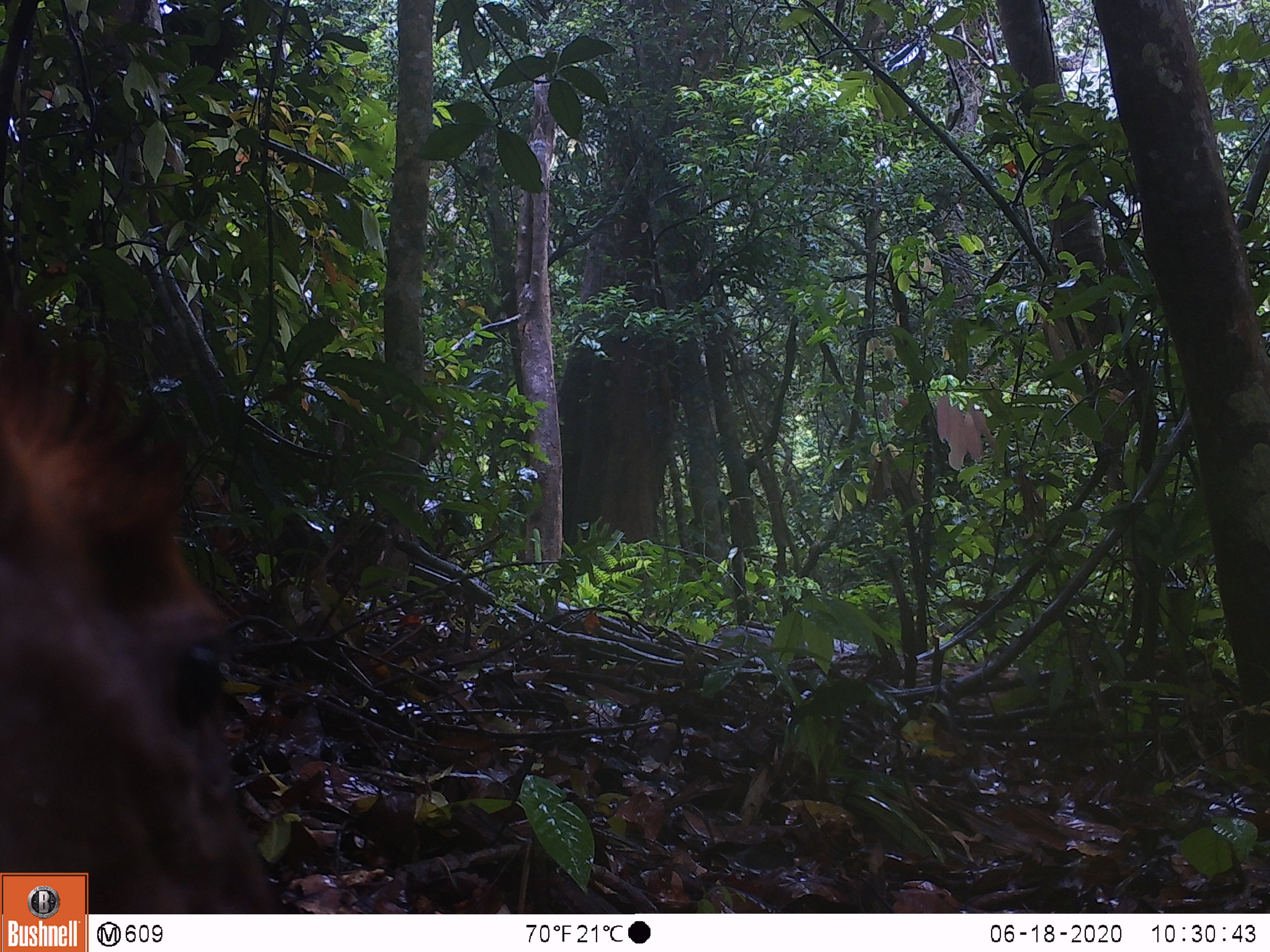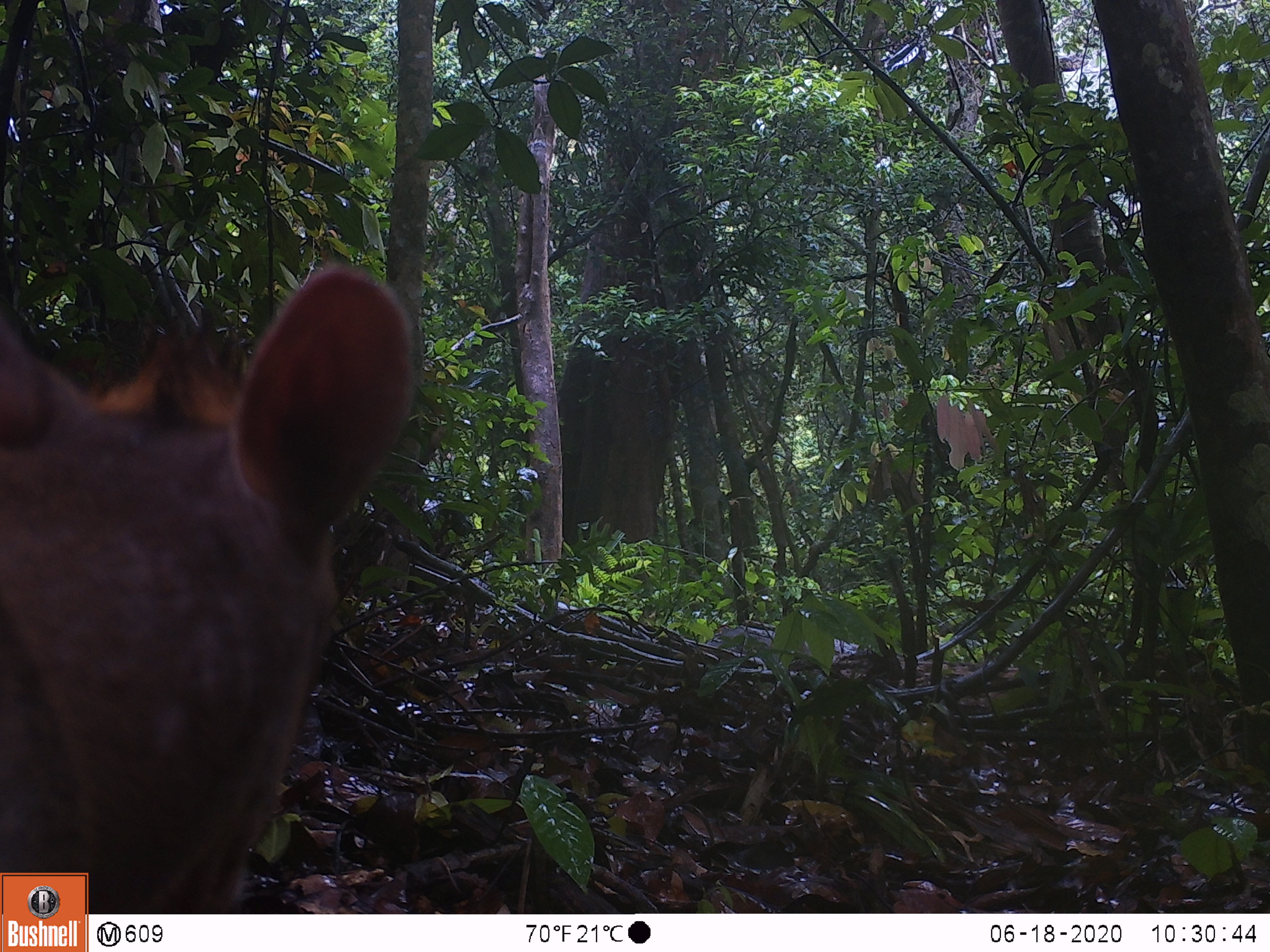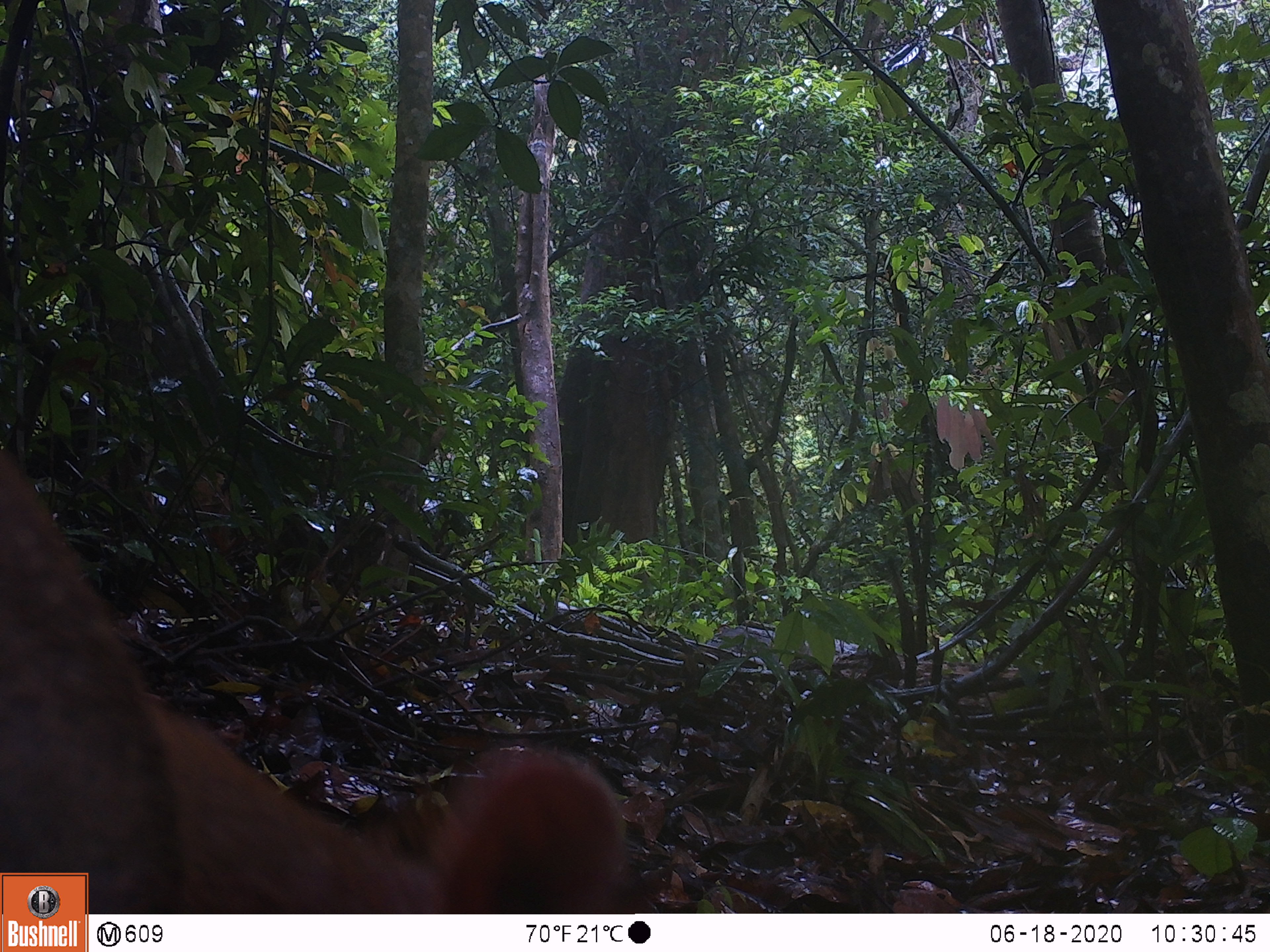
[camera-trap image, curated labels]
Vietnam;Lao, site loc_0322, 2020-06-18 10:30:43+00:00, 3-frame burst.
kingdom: Animalia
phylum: Chordata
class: Mammalia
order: Artiodactyla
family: Cervidae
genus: Muntiacus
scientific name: Muntiacus rooseveltorum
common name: roosevelt's muntjac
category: roosevelts muntjac group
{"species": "roosevelts muntjac group (roosevelt's muntjac) (Muntiacus rooseveltorum)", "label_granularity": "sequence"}